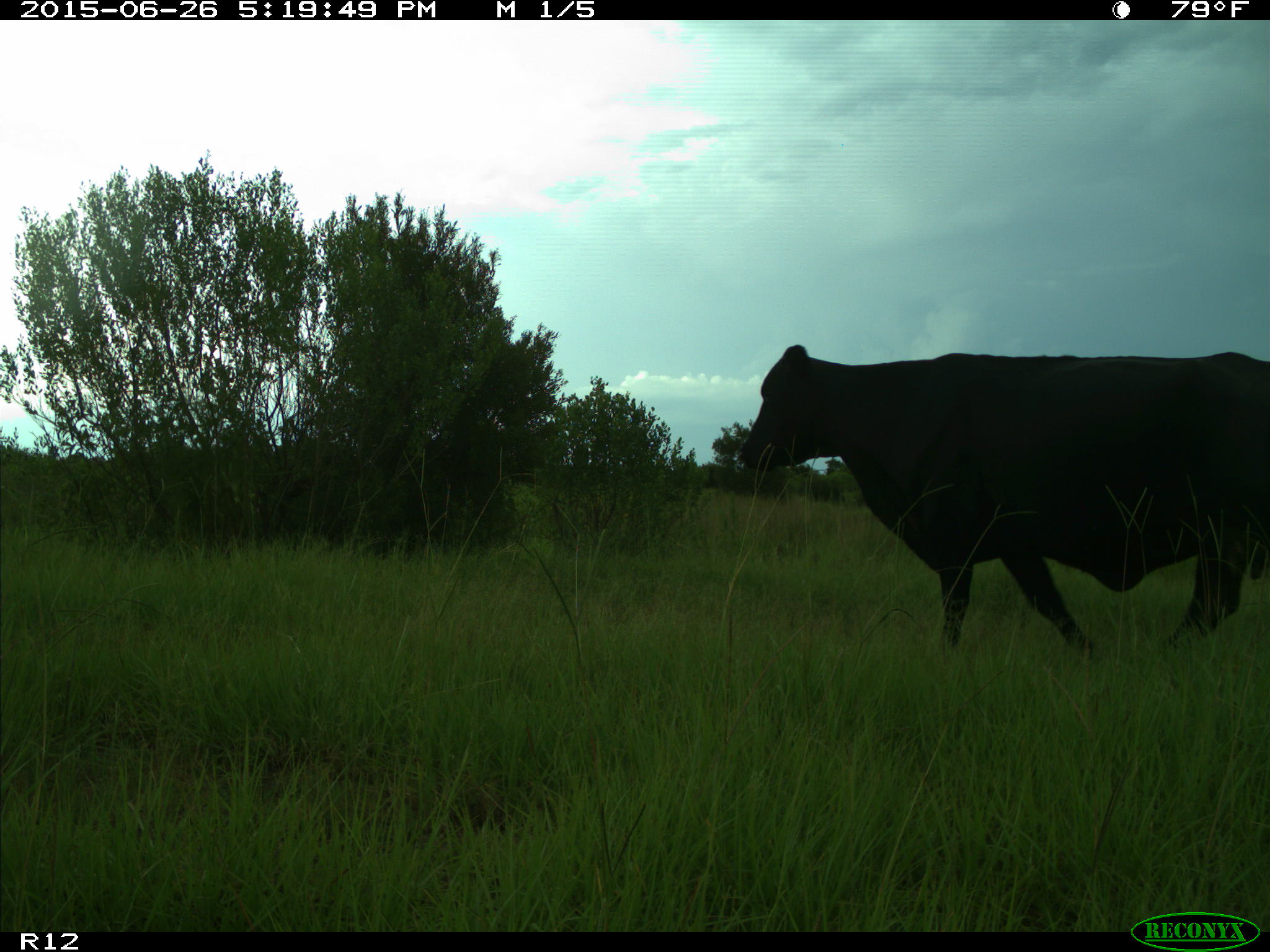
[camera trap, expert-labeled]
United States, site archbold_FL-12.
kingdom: Animalia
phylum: Chordata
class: Mammalia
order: Artiodactyla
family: Bovidae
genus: Bos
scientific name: Bos taurus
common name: domestic cow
Bos taurus (domestic cow).